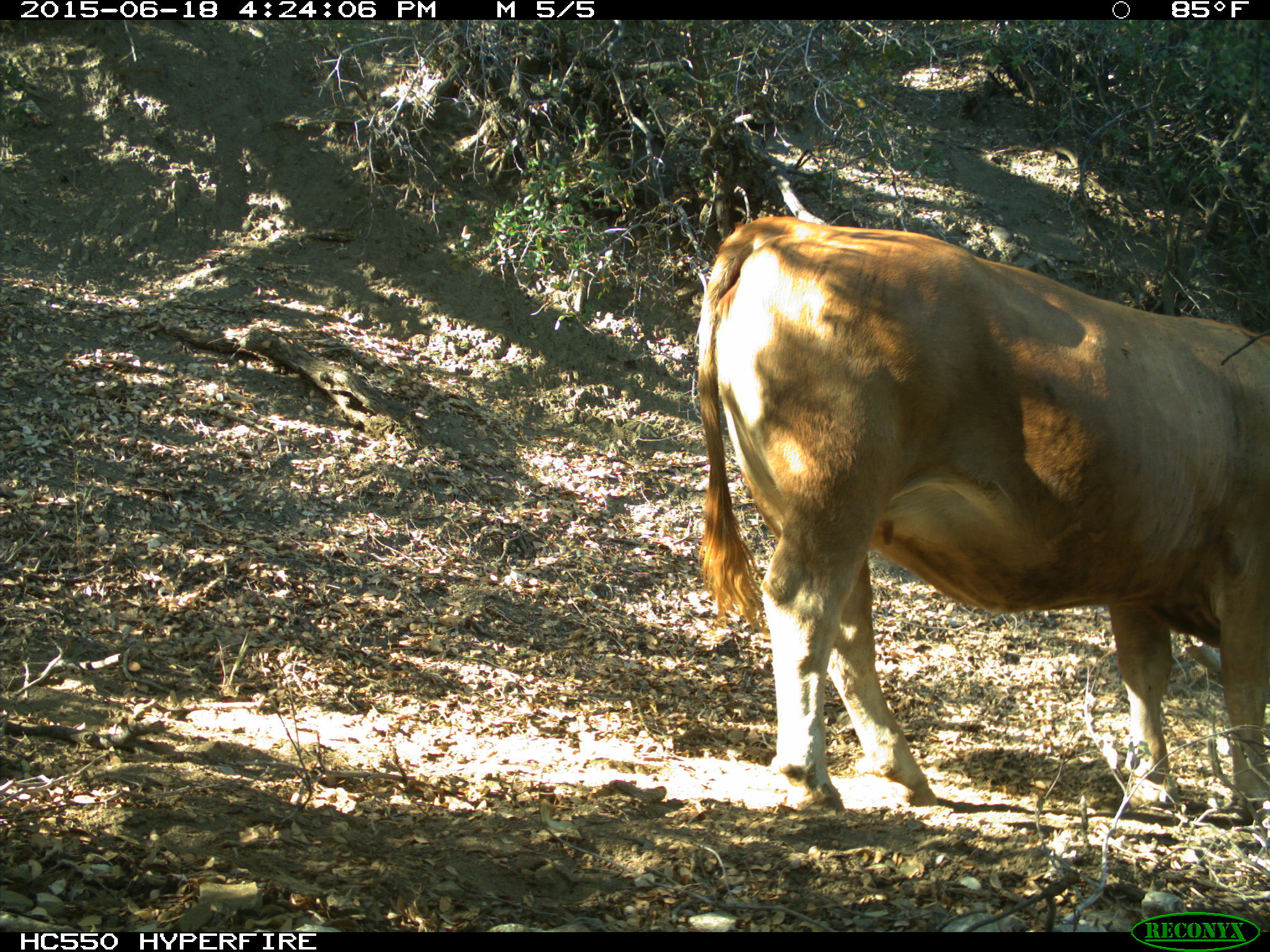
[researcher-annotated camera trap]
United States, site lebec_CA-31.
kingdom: Animalia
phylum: Chordata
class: Mammalia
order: Artiodactyla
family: Bovidae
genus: Bos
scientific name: Bos taurus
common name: domestic cow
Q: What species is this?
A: Bos taurus (domestic cow).